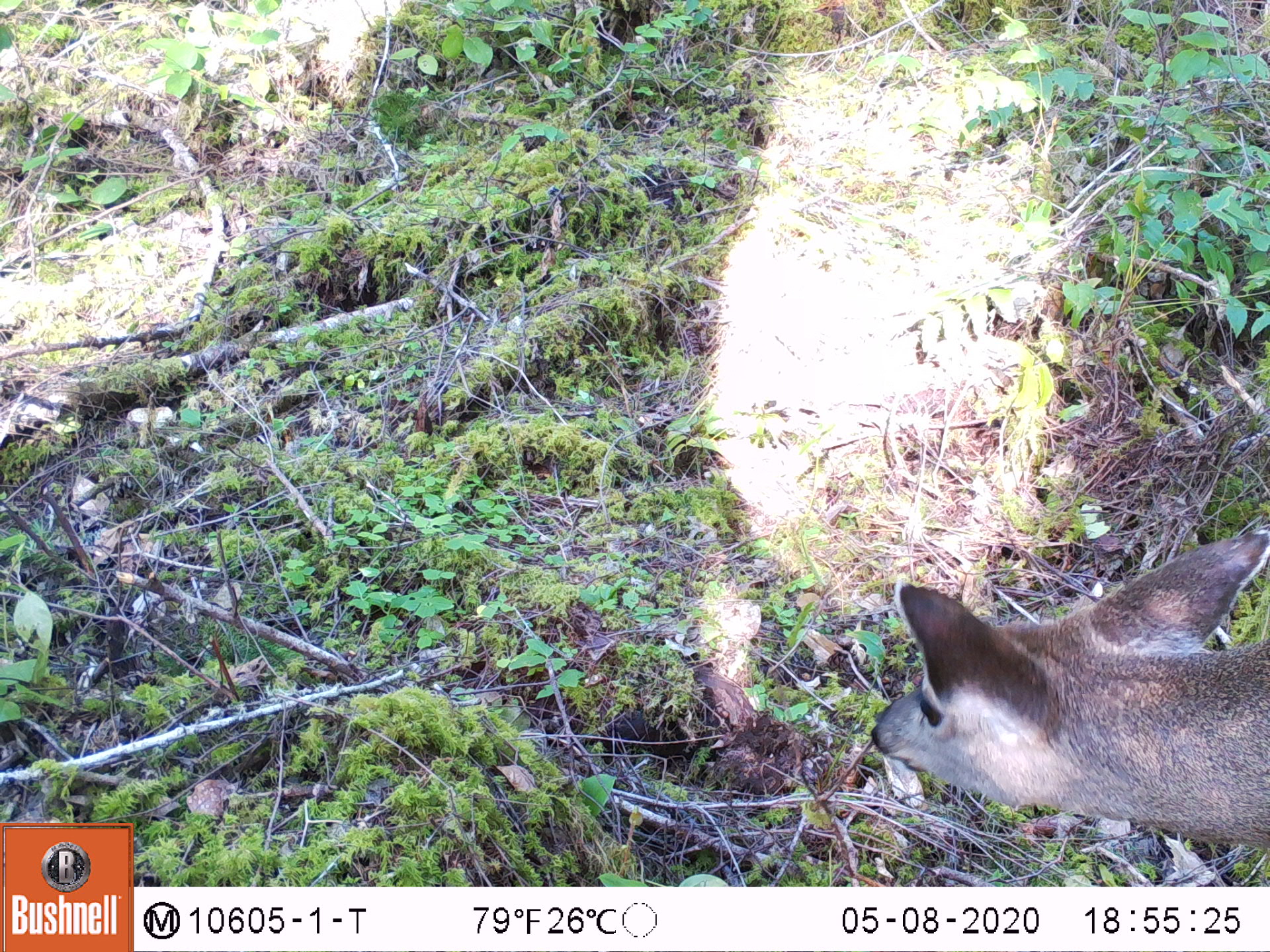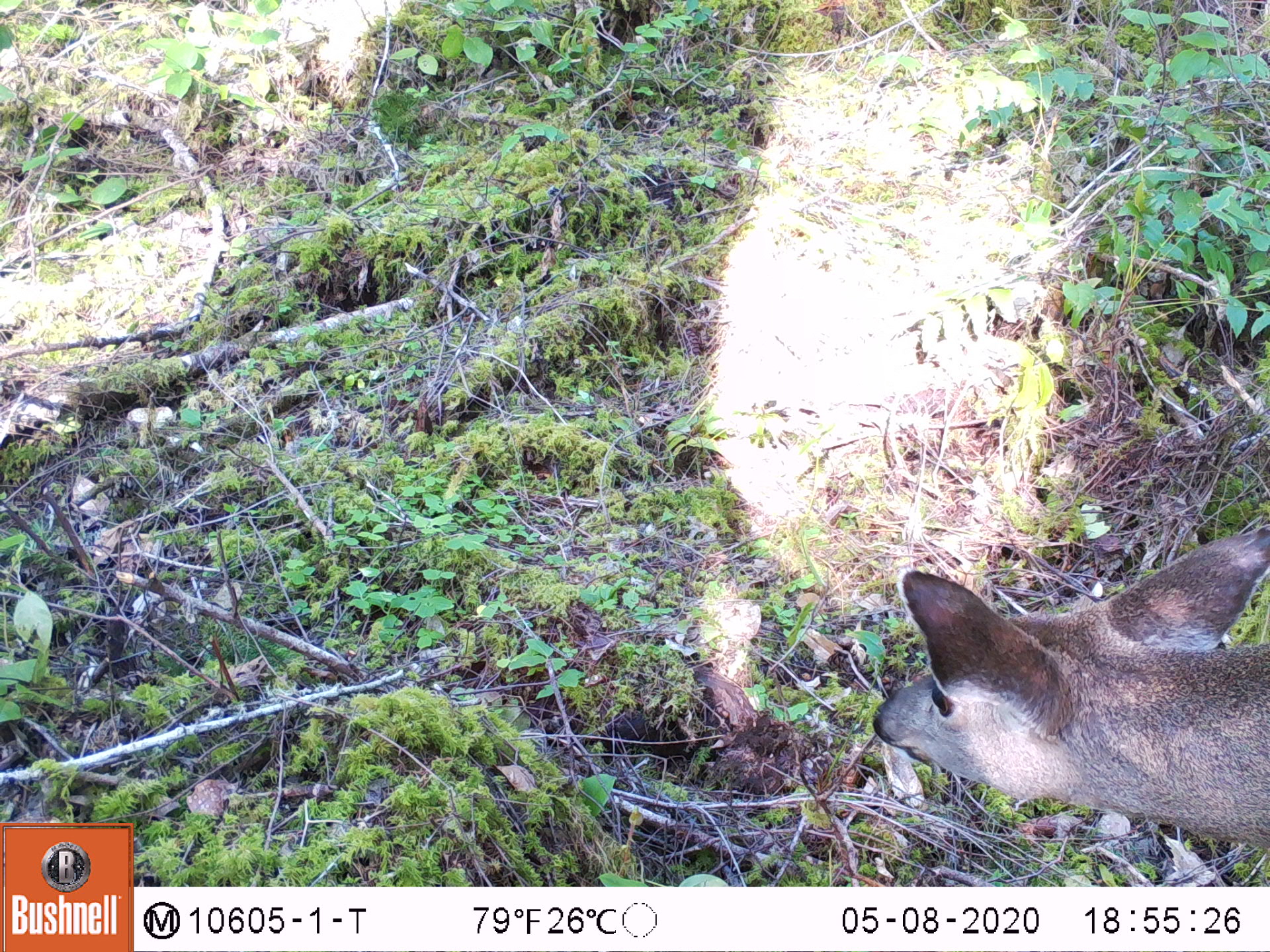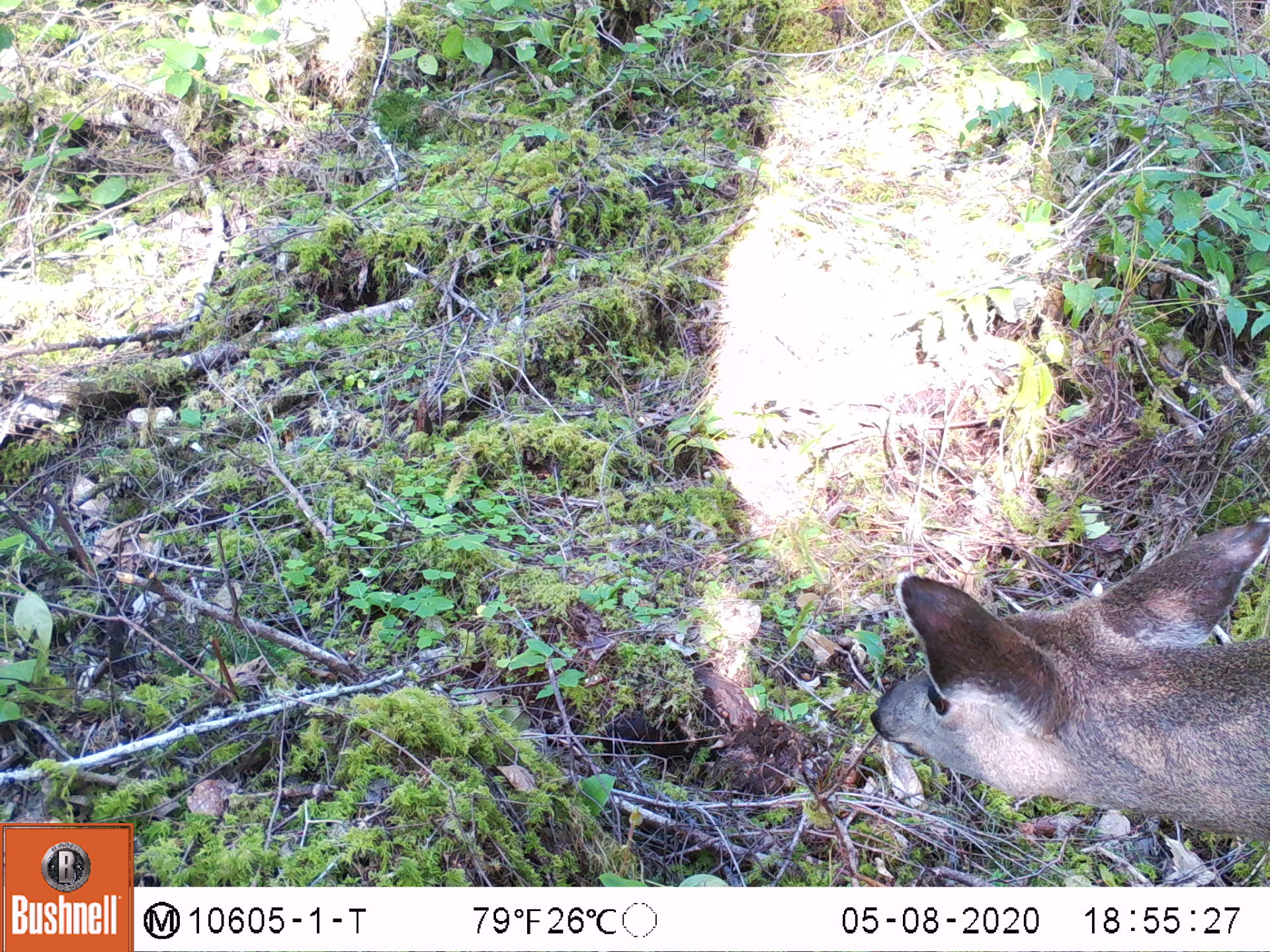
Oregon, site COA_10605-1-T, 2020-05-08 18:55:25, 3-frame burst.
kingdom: Animalia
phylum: Chordata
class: Mammalia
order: Artiodactyla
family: Cervidae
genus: Odocoileus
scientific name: Odocoileus hemionus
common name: black-tailed deer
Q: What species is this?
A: Black-tailed deer (Odocoileus hemionus).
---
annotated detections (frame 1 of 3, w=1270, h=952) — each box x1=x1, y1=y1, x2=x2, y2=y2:
black-tailed deer: x1=863, y1=507, x2=1266, y2=849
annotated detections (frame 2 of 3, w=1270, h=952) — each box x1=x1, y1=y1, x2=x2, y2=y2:
black-tailed deer: x1=865, y1=521, x2=1264, y2=851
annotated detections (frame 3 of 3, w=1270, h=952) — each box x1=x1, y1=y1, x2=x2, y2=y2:
black-tailed deer: x1=867, y1=503, x2=1266, y2=853